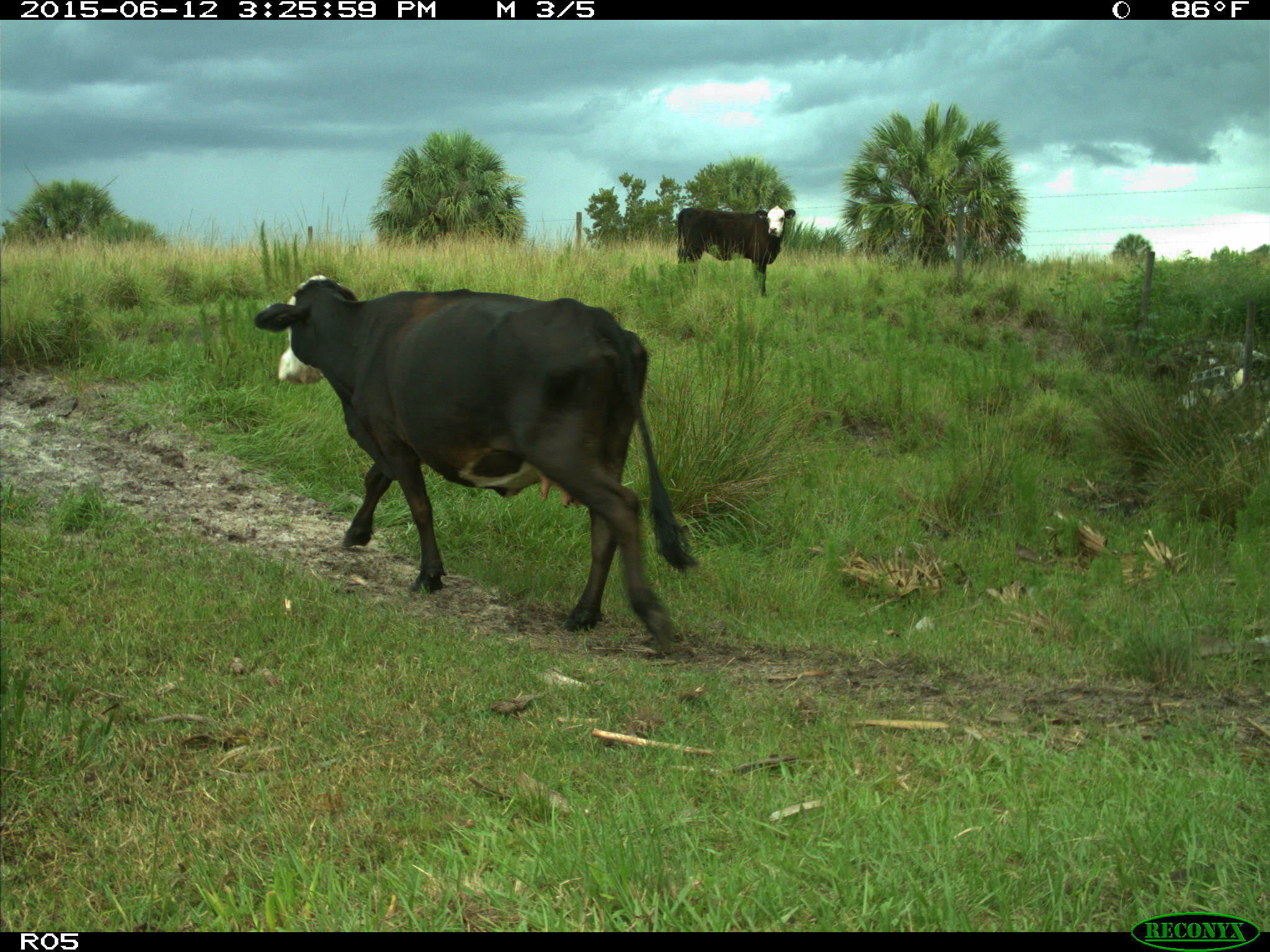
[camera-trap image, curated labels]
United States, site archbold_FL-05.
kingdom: Animalia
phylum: Chordata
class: Mammalia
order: Artiodactyla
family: Bovidae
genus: Bos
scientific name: Bos taurus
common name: domestic cow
Bos taurus (domestic cow).